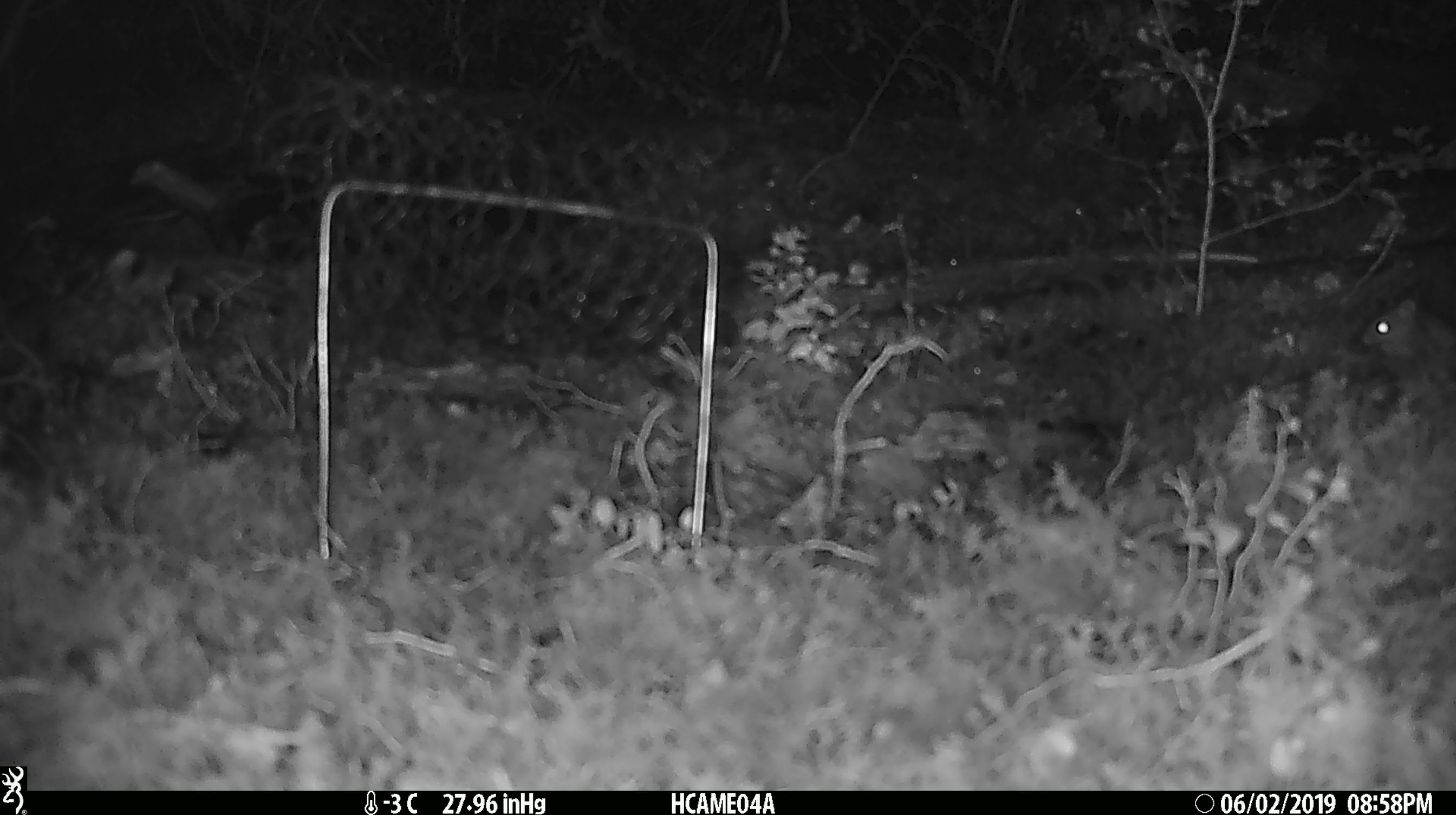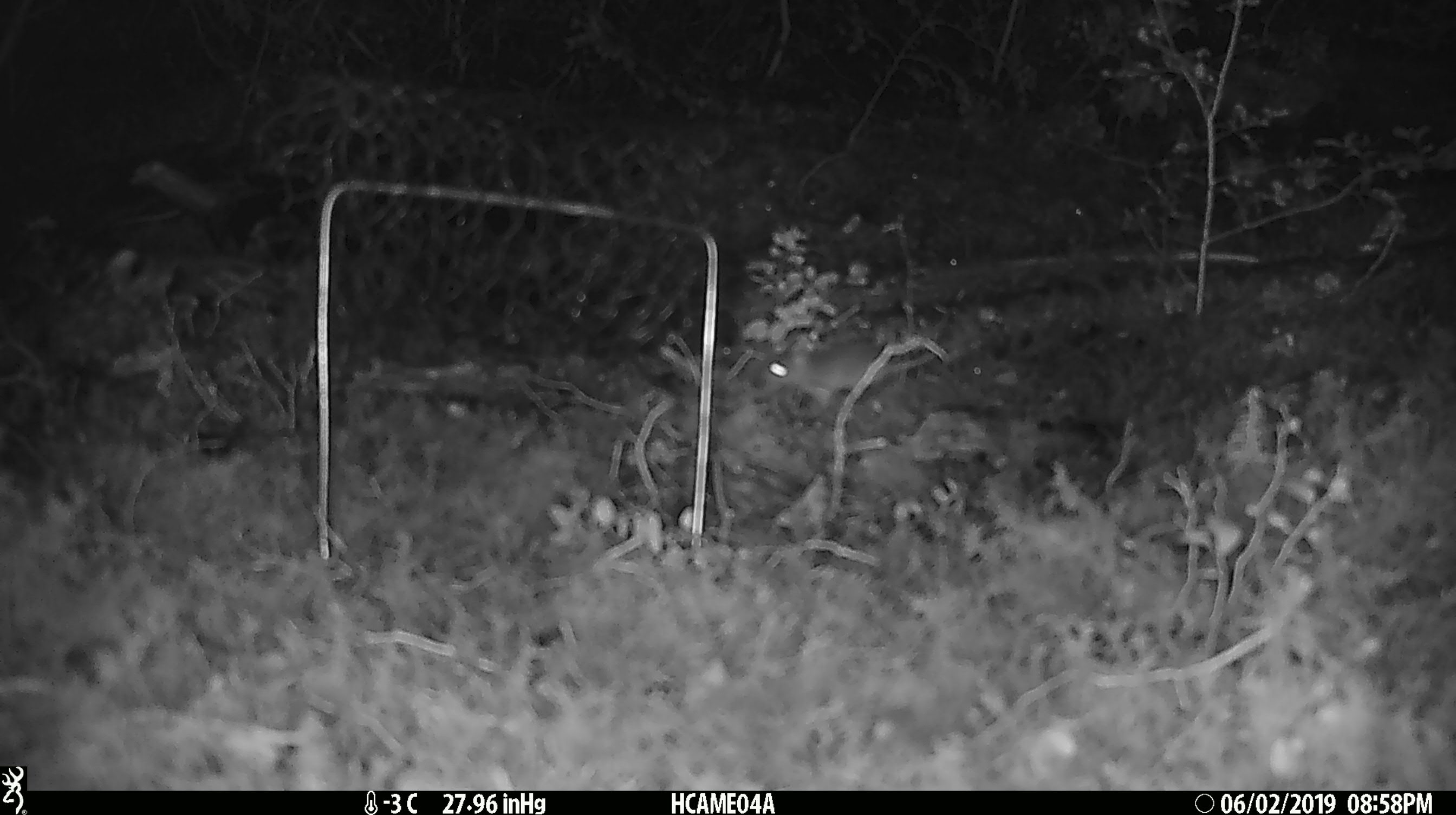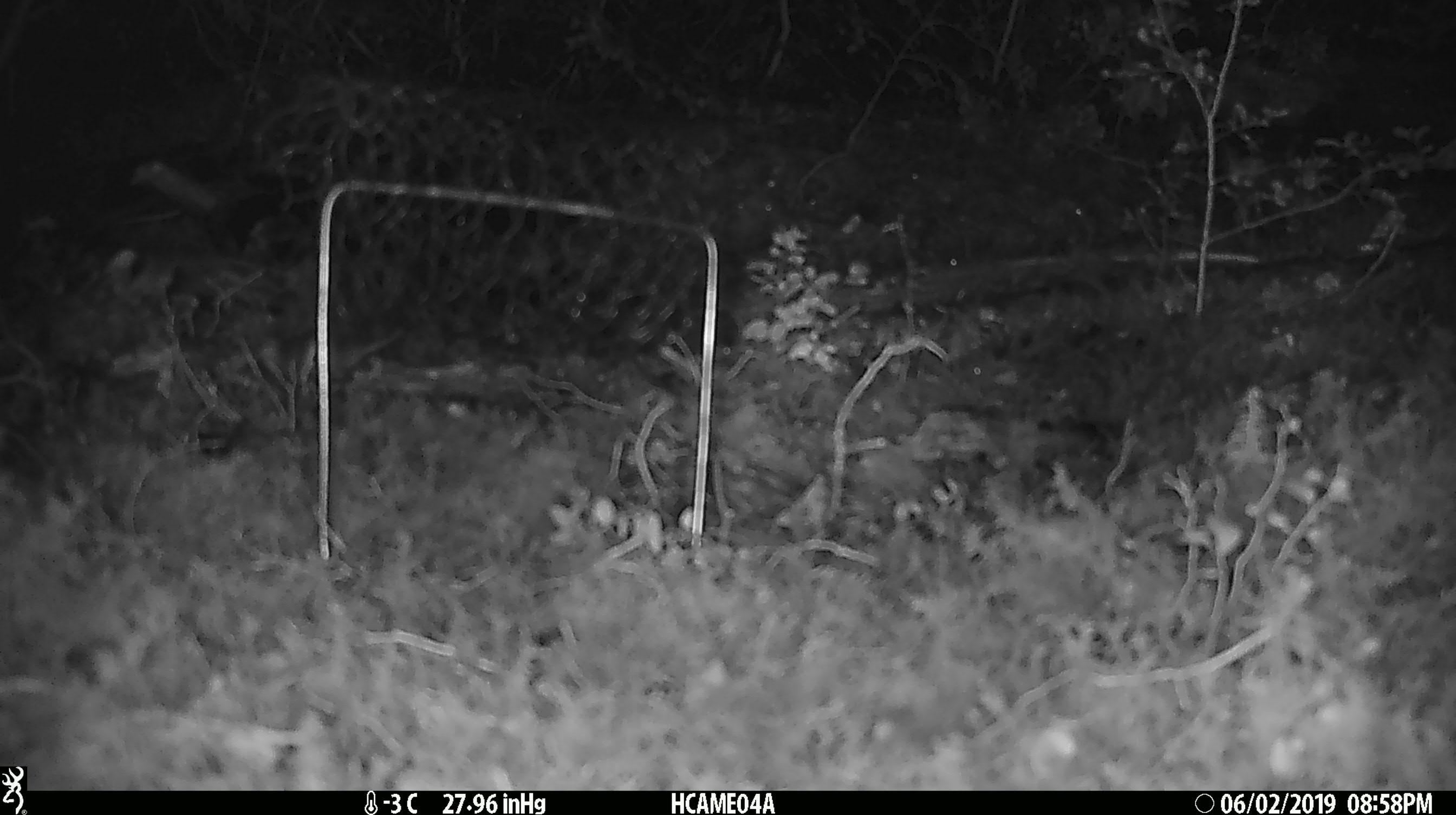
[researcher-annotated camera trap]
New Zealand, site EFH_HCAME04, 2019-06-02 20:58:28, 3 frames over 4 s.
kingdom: Animalia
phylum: Chordata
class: Mammalia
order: Rodentia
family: Muridae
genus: Mus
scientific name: Mus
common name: mouse